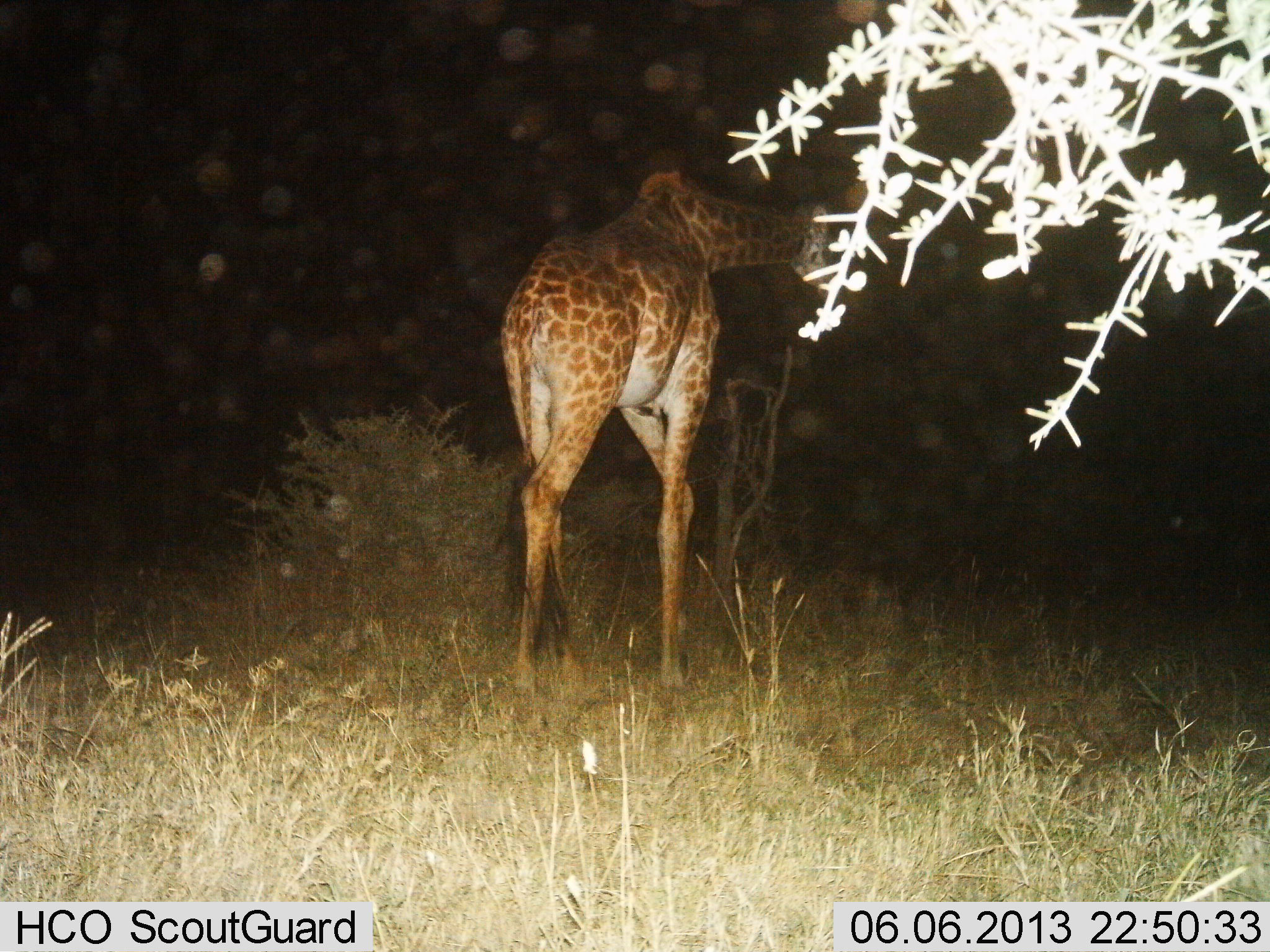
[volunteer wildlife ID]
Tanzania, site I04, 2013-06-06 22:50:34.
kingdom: Animalia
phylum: Chordata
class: Mammalia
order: Artiodactyla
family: Giraffidae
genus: Giraffa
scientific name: Giraffa camelopardalis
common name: giraffe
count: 1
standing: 50%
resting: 0%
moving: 45%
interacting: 0%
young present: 0%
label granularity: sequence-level